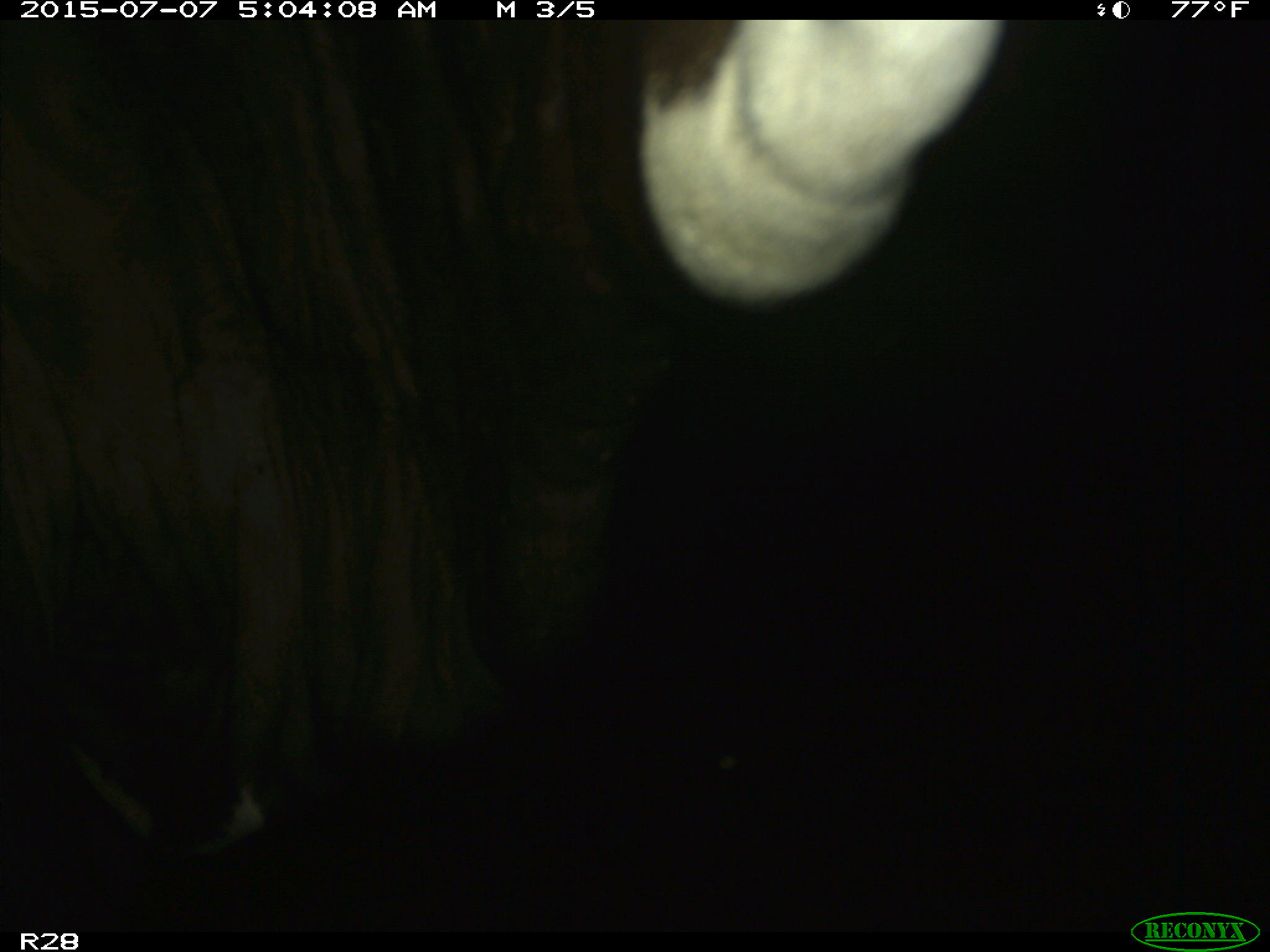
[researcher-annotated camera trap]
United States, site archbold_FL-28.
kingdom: Animalia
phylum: Chordata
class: Mammalia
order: Artiodactyla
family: Bovidae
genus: Bos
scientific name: Bos taurus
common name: domestic cow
Bos taurus (domestic cow).